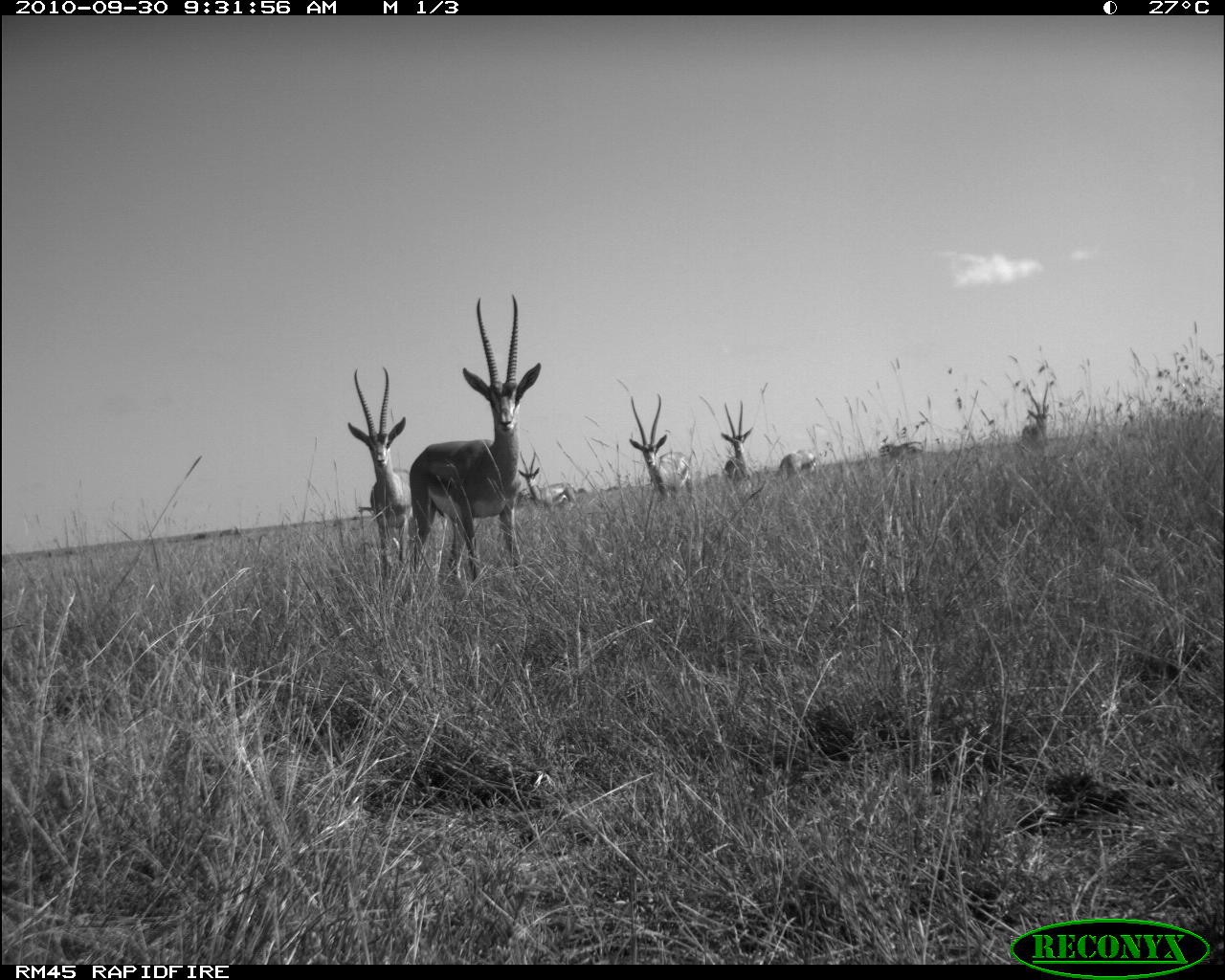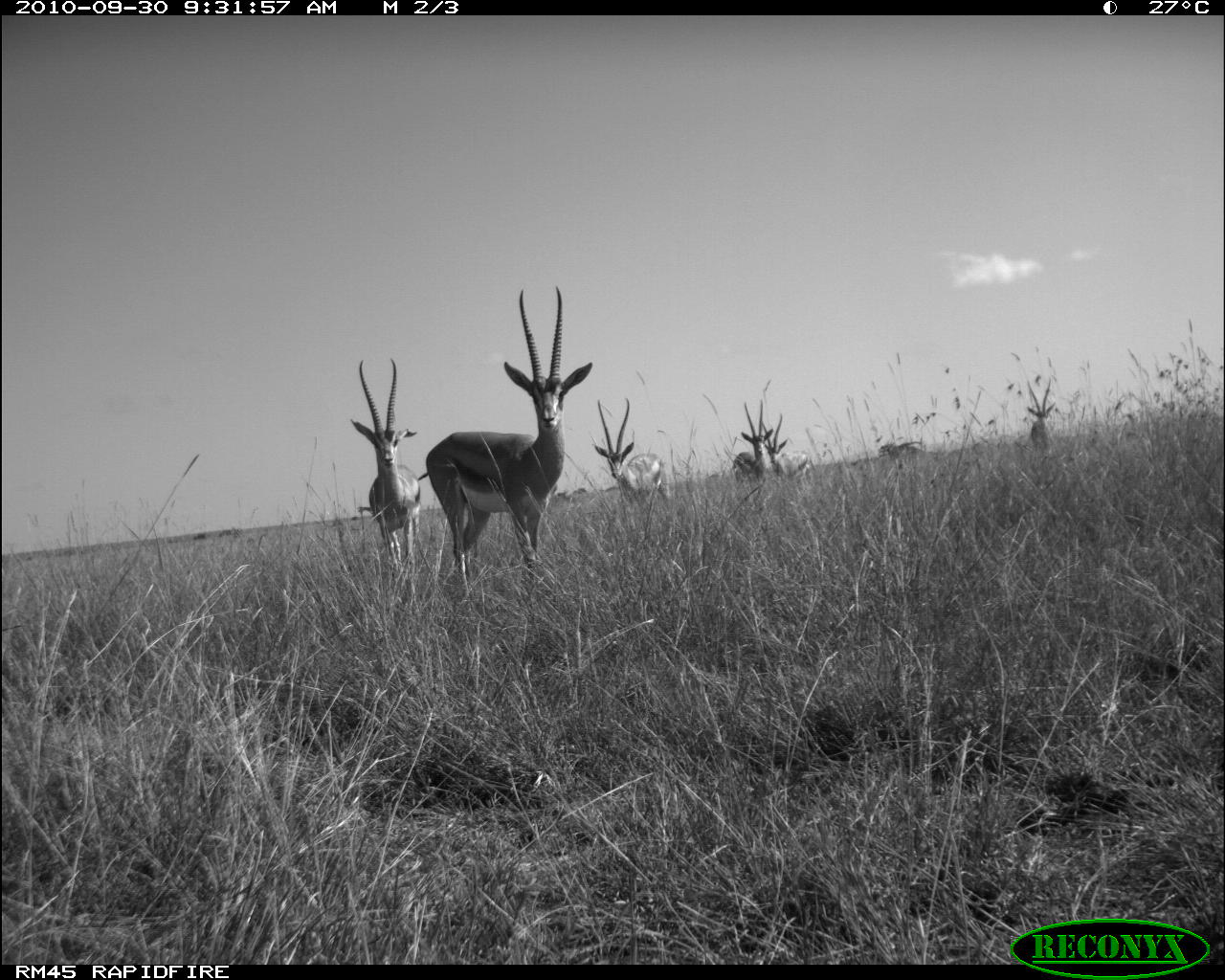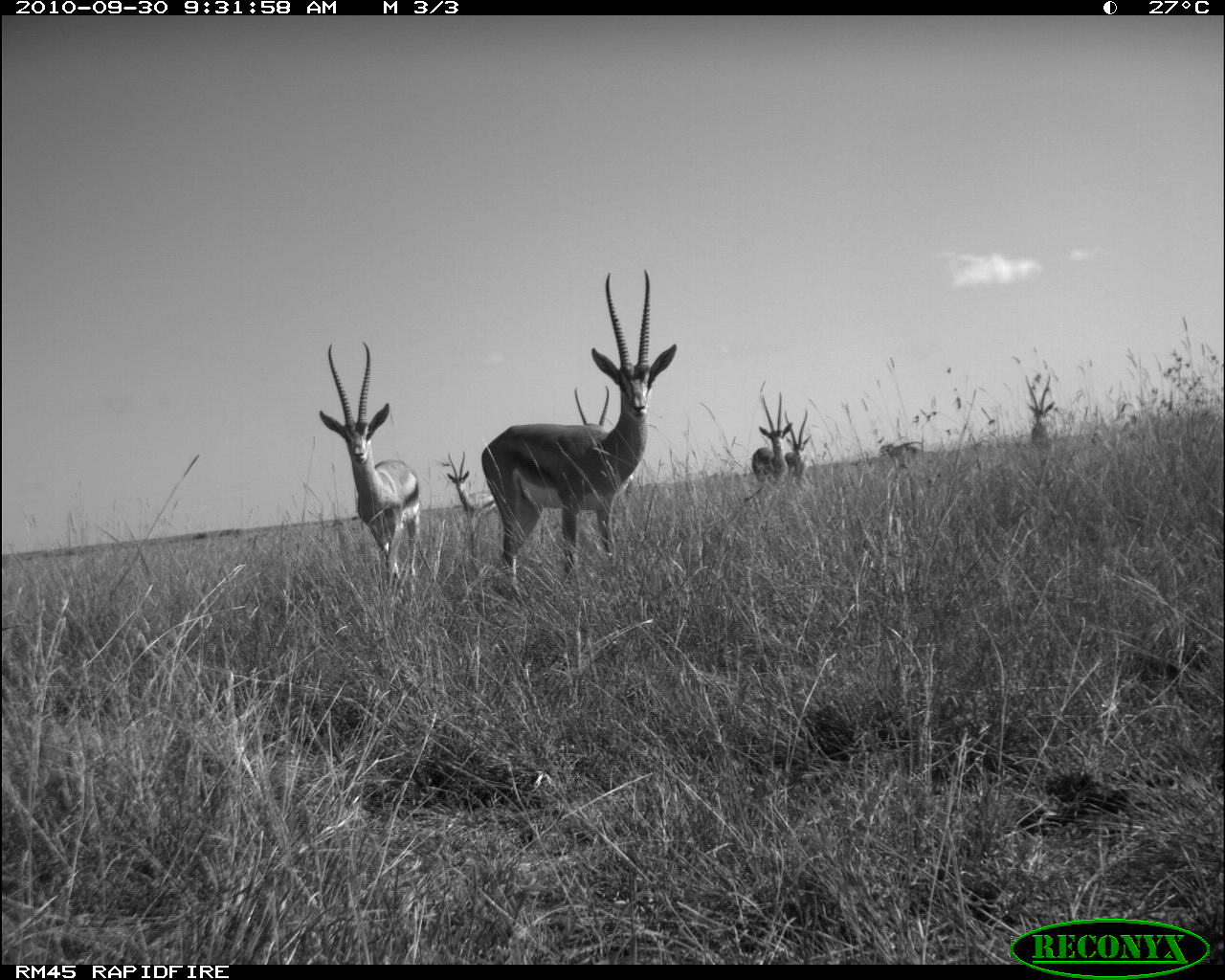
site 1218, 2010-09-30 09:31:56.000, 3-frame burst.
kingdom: Animalia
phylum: Chordata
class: Mammalia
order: Artiodactyla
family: Bovidae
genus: Nanger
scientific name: Nanger granti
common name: grant's gazelle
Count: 7.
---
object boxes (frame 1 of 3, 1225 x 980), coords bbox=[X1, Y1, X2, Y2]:
nanger granti: bbox=[407, 292, 542, 588]; bbox=[348, 366, 412, 576]; bbox=[628, 392, 692, 500]; bbox=[518, 450, 578, 509]; bbox=[721, 400, 752, 483]; bbox=[1024, 382, 1049, 444]; bbox=[774, 448, 817, 482]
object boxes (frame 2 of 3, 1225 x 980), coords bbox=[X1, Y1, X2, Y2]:
nanger granti: bbox=[413, 286, 593, 586]; bbox=[349, 356, 423, 578]; bbox=[591, 396, 674, 511]; bbox=[730, 398, 775, 486]; bbox=[759, 411, 813, 483]; bbox=[1021, 375, 1058, 453]; bbox=[875, 439, 930, 462]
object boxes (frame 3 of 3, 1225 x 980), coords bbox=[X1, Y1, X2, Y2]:
nanger granti: bbox=[478, 269, 678, 598]; bbox=[319, 341, 424, 596]; bbox=[445, 451, 501, 539]; bbox=[750, 391, 794, 483]; bbox=[1024, 374, 1057, 453]; bbox=[782, 408, 813, 486]; bbox=[574, 386, 610, 426]